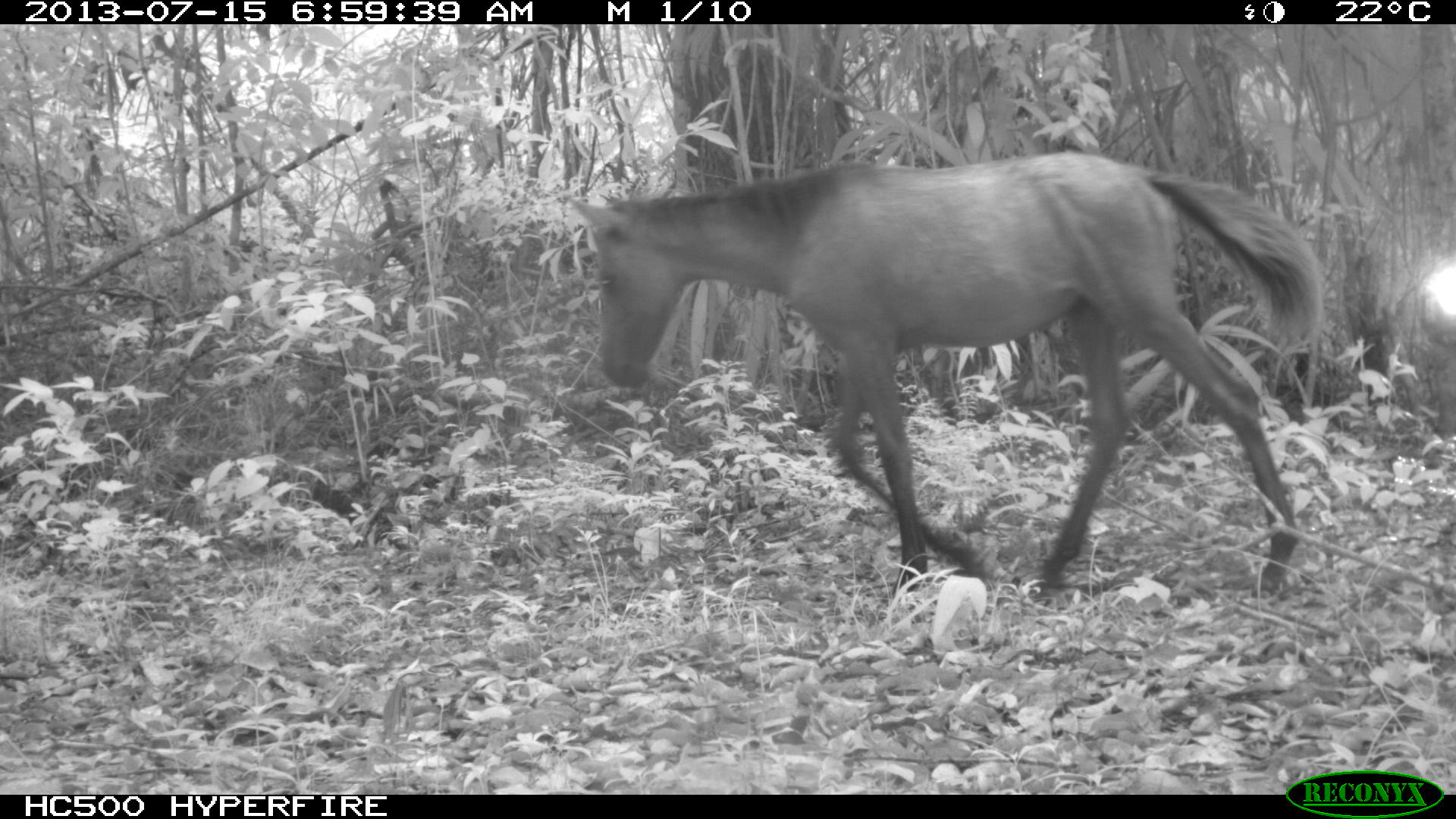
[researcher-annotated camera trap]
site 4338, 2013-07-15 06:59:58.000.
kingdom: Animalia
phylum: Chordata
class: Mammalia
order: Perissodactyla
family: Equidae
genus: Equus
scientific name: Equus ferus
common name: wild horse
Equus ferus (wild horse), count 1.